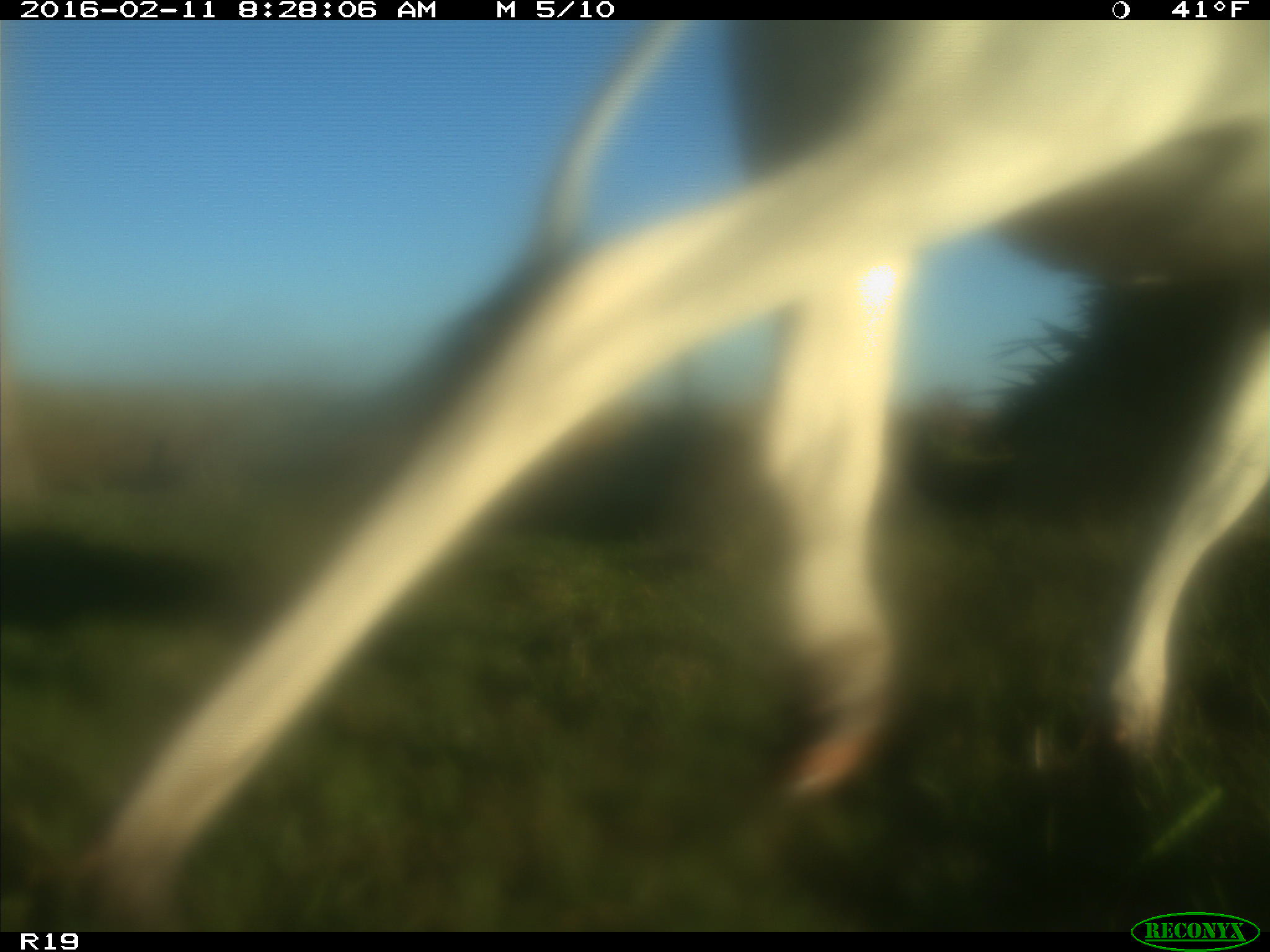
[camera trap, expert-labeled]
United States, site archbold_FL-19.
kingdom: Animalia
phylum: Chordata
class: Mammalia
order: Artiodactyla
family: Bovidae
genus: Bos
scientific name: Bos taurus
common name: domestic cow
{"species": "Bos taurus (domestic cow)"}